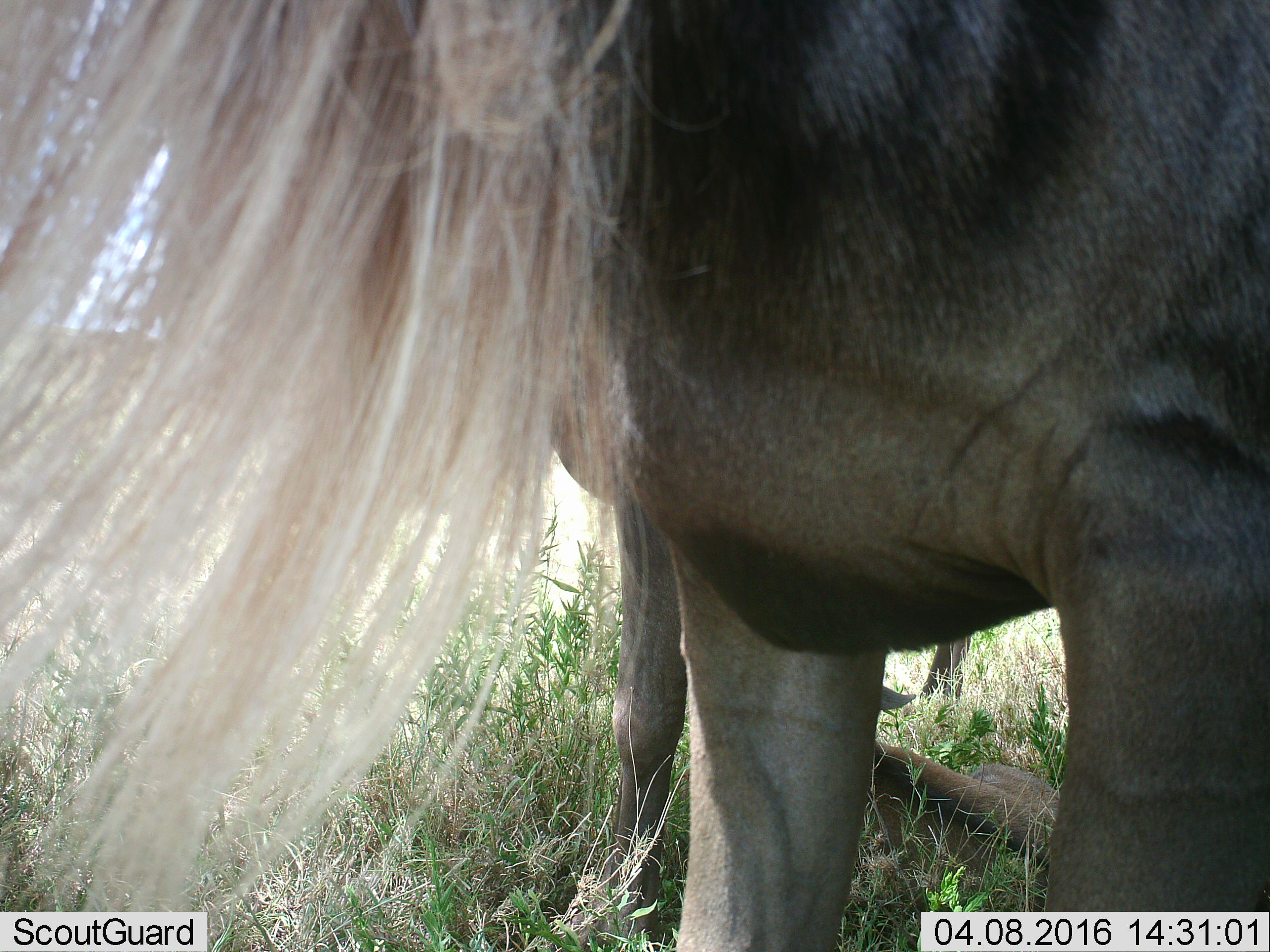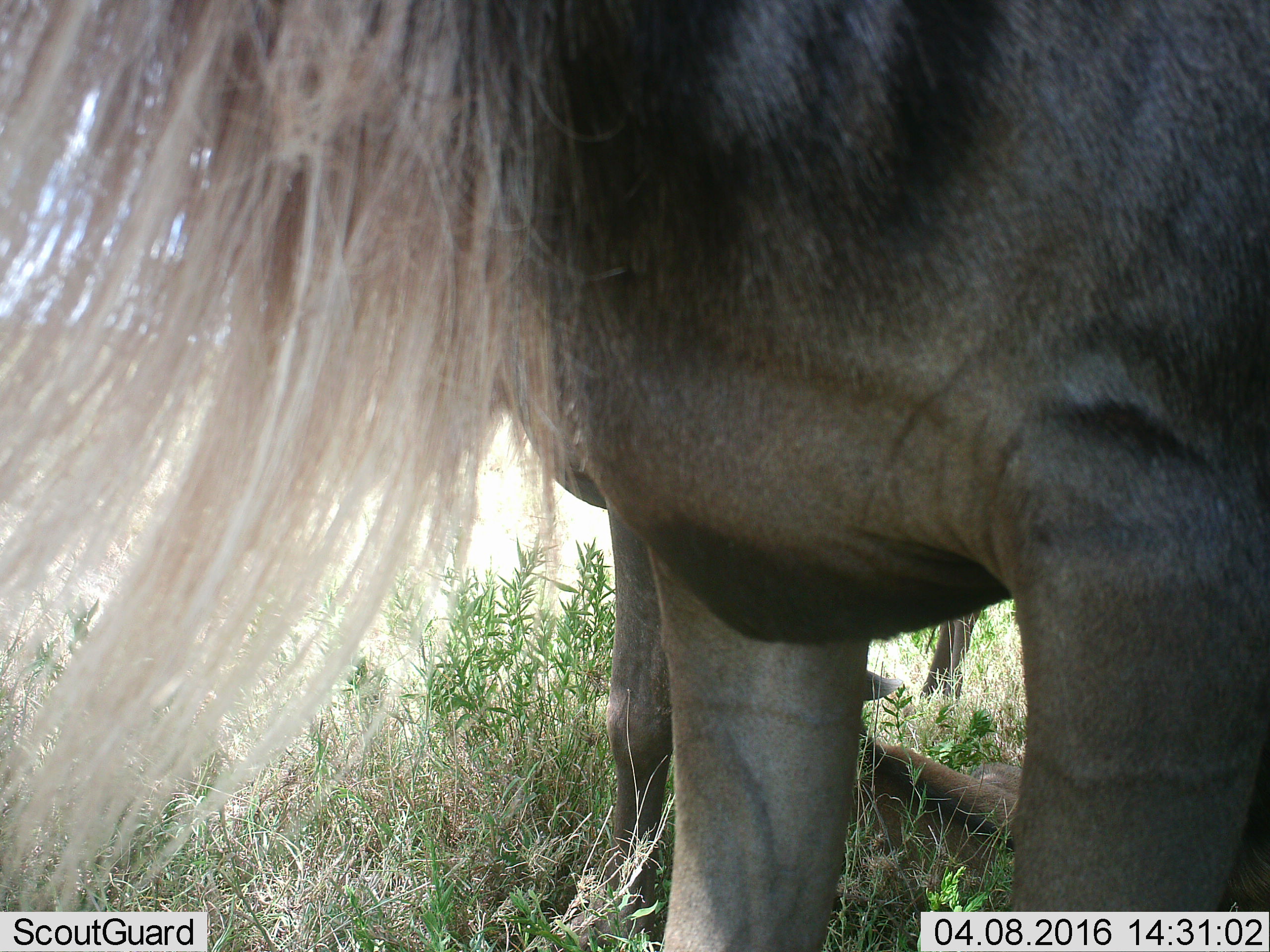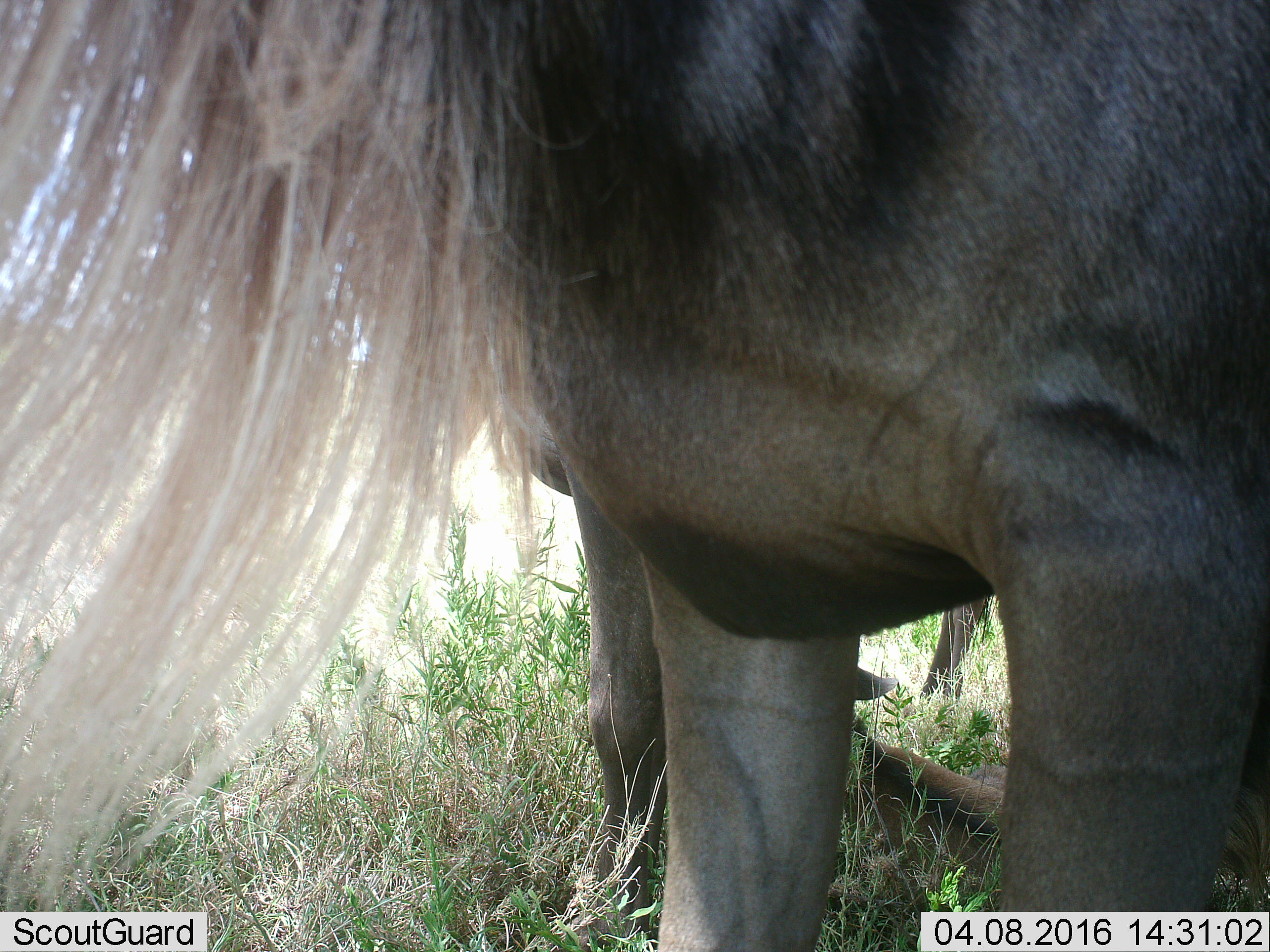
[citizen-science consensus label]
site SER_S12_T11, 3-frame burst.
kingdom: Animalia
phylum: Chordata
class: Mammalia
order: Artiodactyla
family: Bovidae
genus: Connochaetes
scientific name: Connochaetes taurinus taurinus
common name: blue wildebeest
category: wildebeestblue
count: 3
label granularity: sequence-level